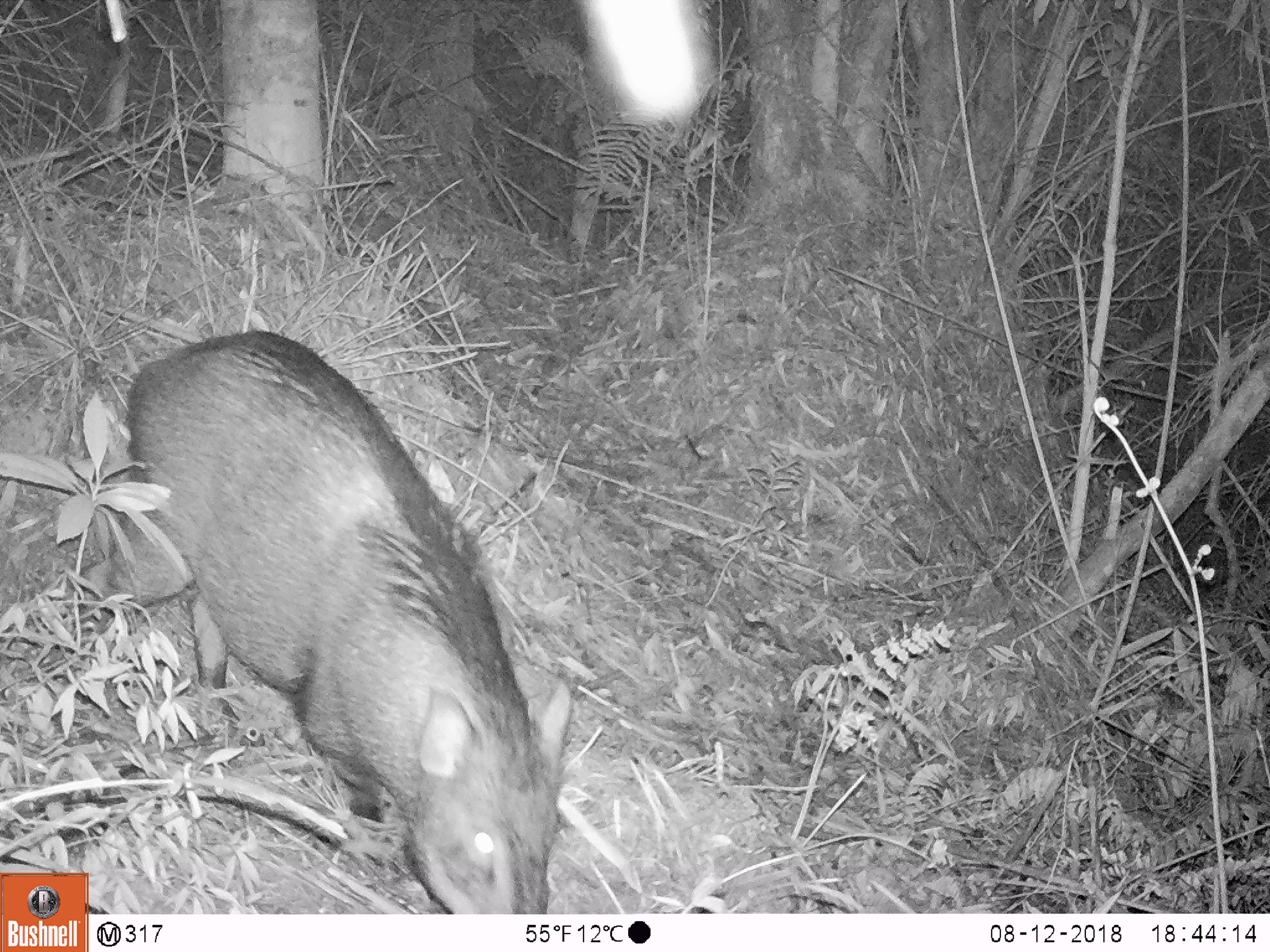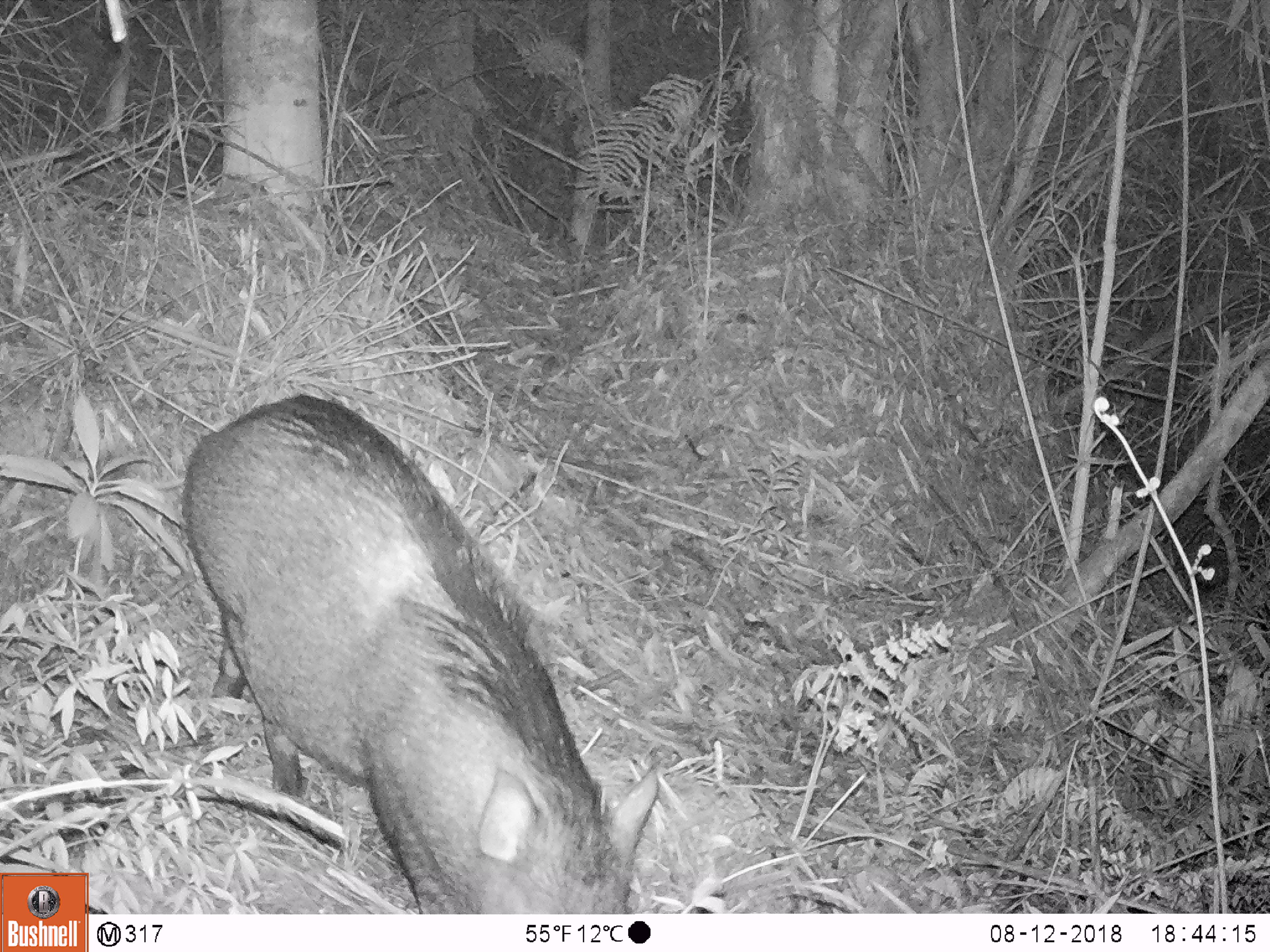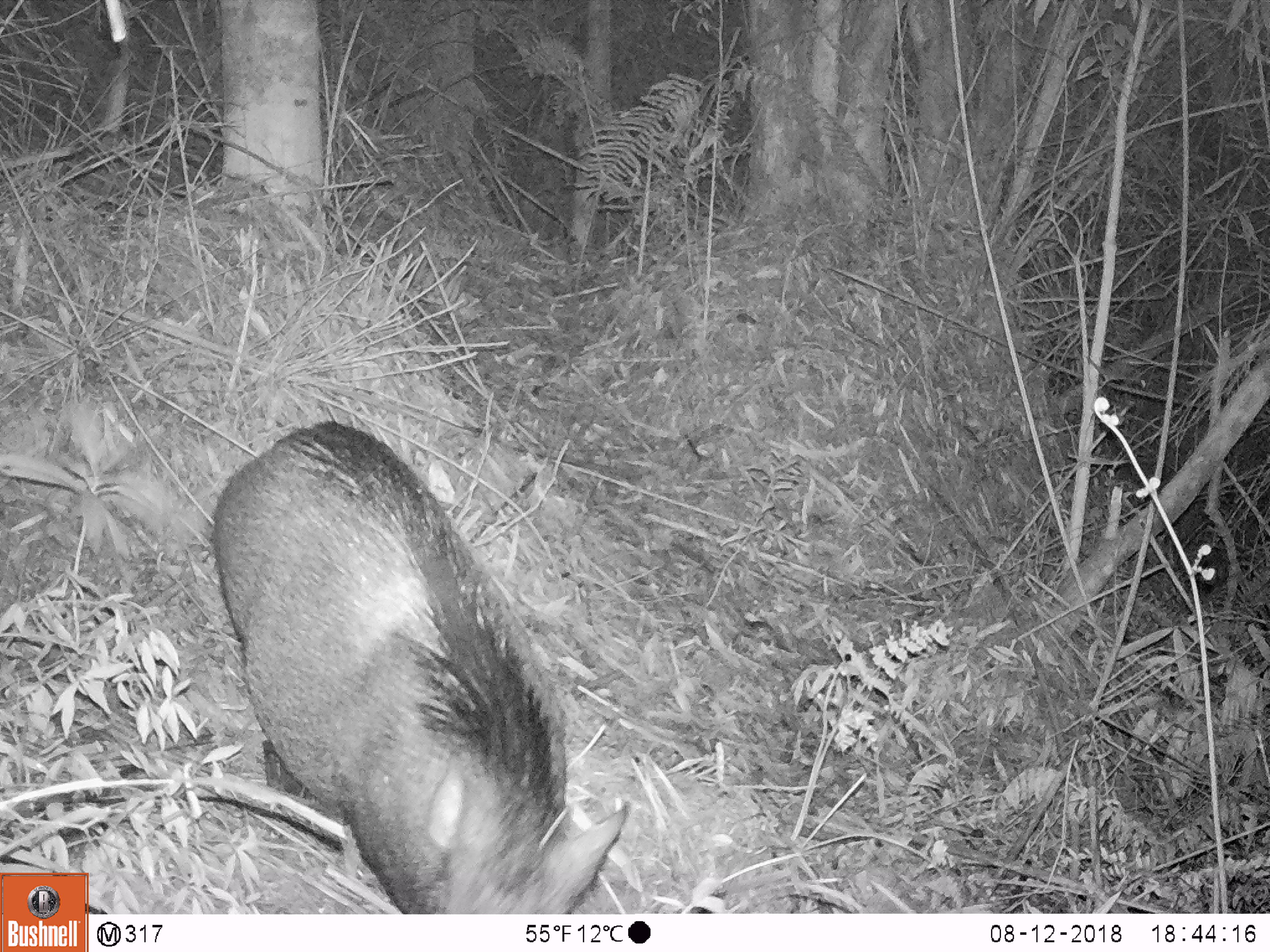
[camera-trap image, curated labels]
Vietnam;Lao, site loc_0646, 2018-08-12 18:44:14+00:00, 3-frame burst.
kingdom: Animalia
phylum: Chordata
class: Mammalia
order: Artiodactyla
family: Suidae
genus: Sus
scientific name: Sus scrofa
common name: eurasian wild pig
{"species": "eurasian wild pig (Sus scrofa)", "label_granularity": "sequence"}